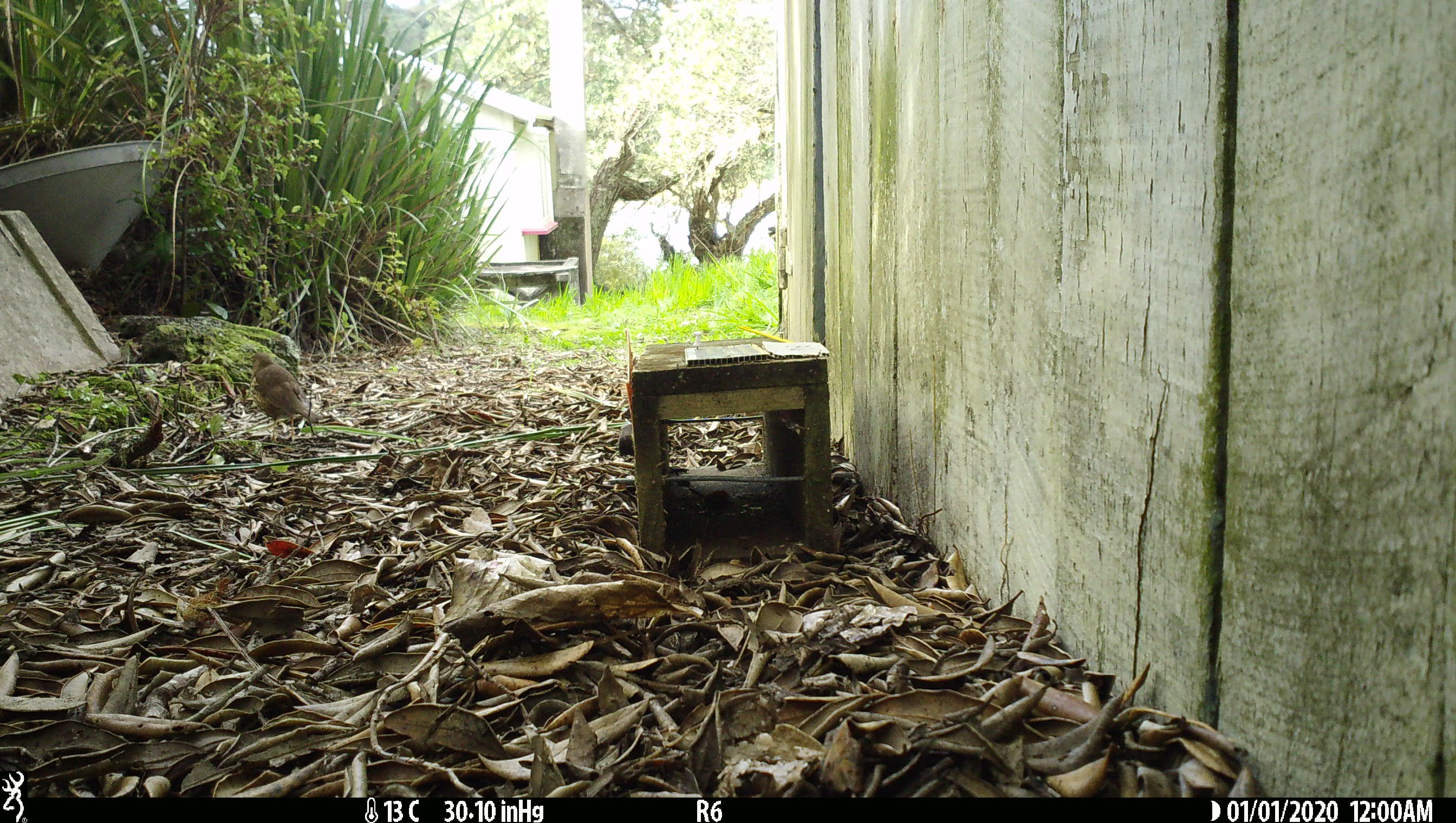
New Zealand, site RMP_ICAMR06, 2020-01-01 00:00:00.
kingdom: Animalia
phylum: Chordata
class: Aves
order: Passeriformes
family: Turdidae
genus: Turdus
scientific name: Turdus philomelos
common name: song thrush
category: thrush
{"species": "thrush (song thrush) (Turdus philomelos)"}